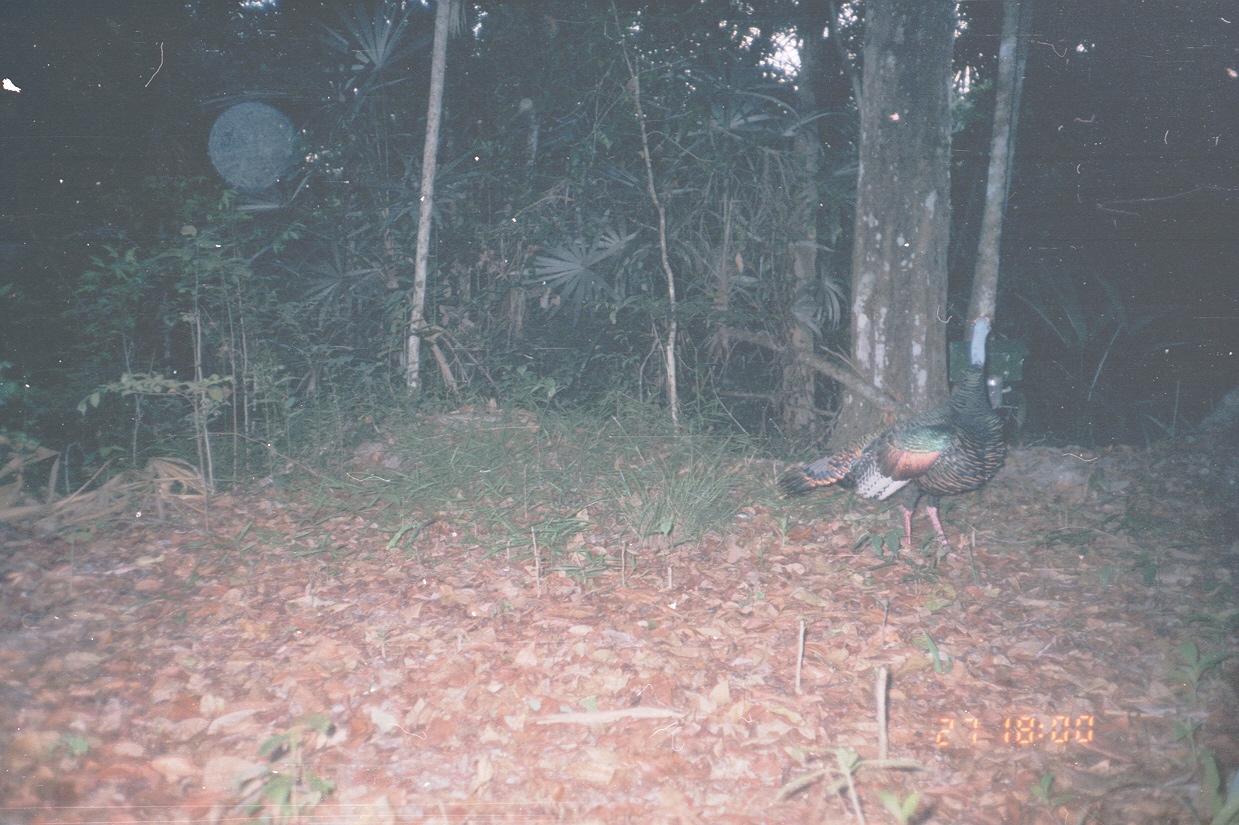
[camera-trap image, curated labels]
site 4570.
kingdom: Animalia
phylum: Chordata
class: Aves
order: Galliformes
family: Phasianidae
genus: Meleagris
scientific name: Meleagris ocellata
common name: ocellated turkey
Meleagris ocellata (ocellated turkey), count 1.